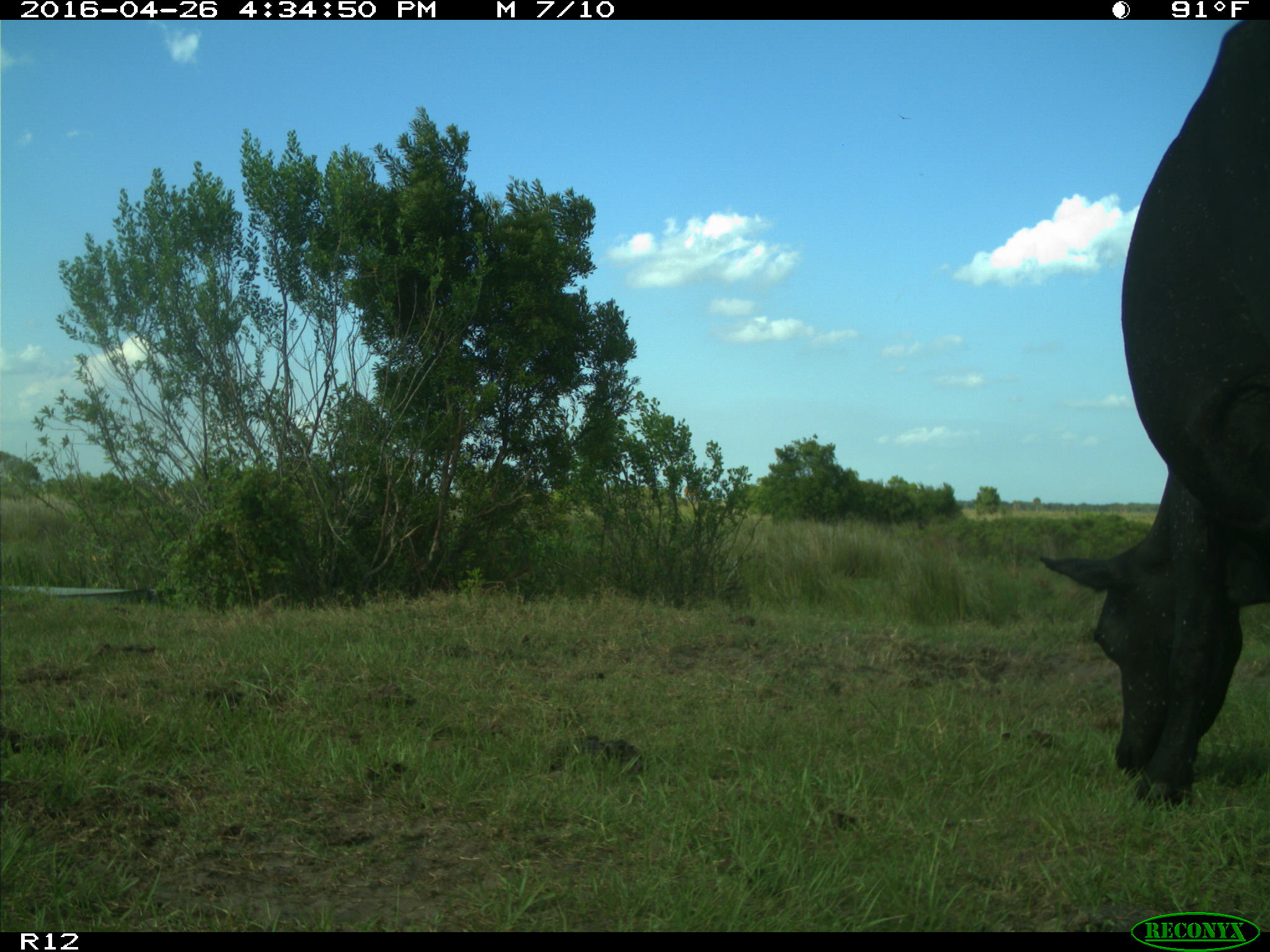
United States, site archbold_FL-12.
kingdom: Animalia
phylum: Chordata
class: Mammalia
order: Artiodactyla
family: Bovidae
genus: Bos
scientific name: Bos taurus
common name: domestic cow